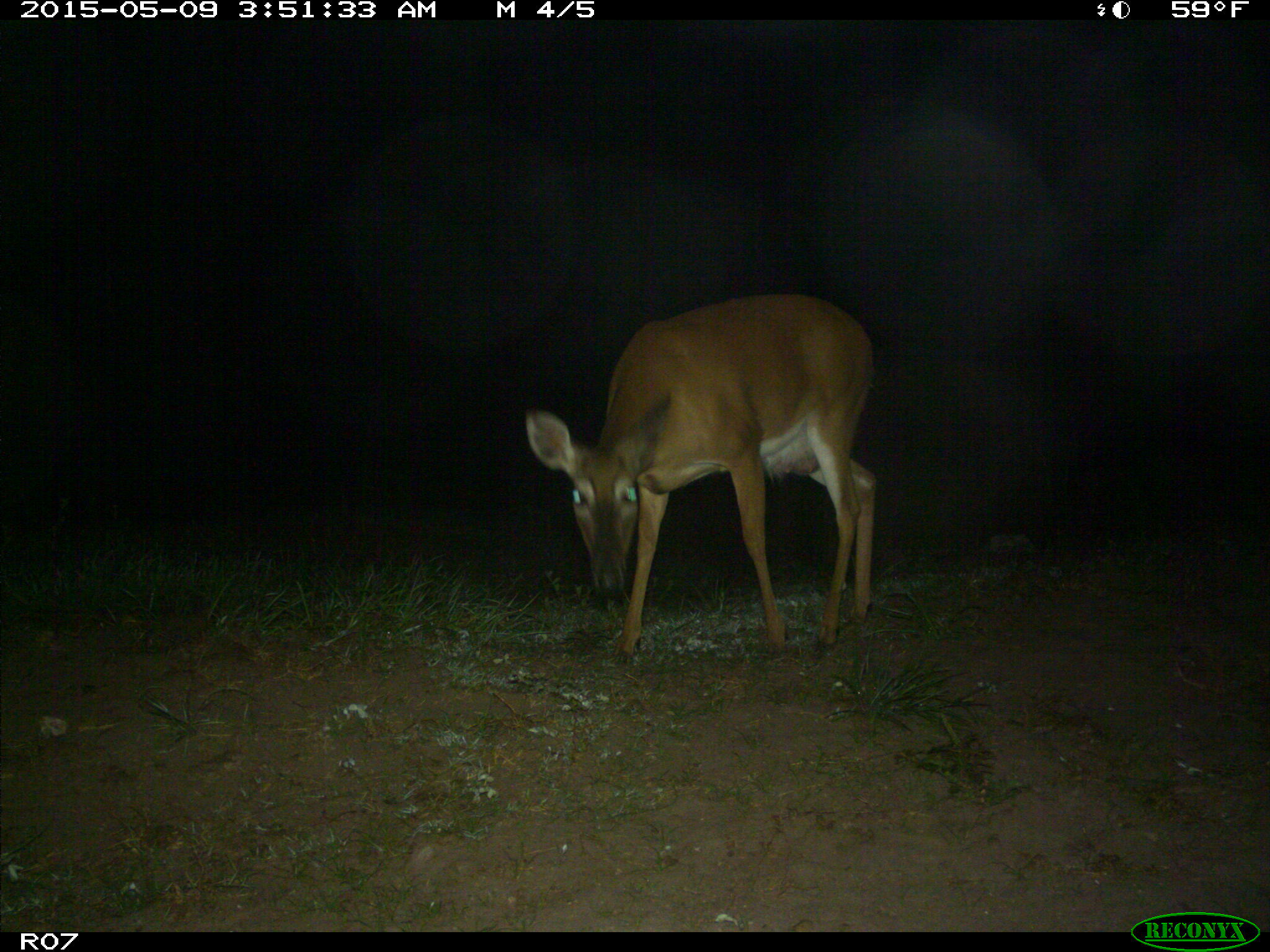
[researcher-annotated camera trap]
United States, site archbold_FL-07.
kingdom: Animalia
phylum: Chordata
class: Mammalia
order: Artiodactyla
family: Cervidae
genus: Odocoileus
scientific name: Odocoileus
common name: deer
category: unidentified deer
Unidentified deer (deer) (Odocoileus).